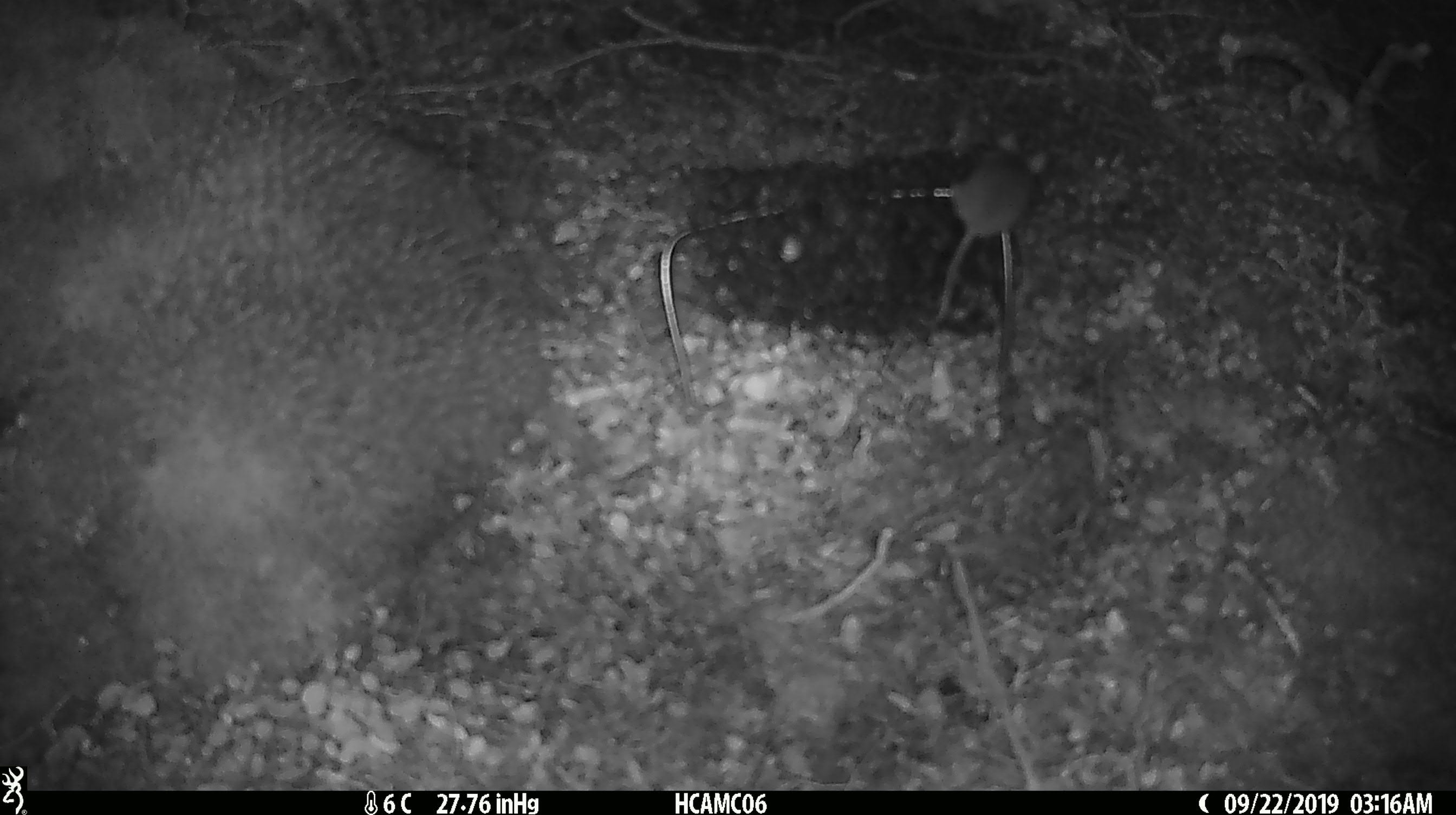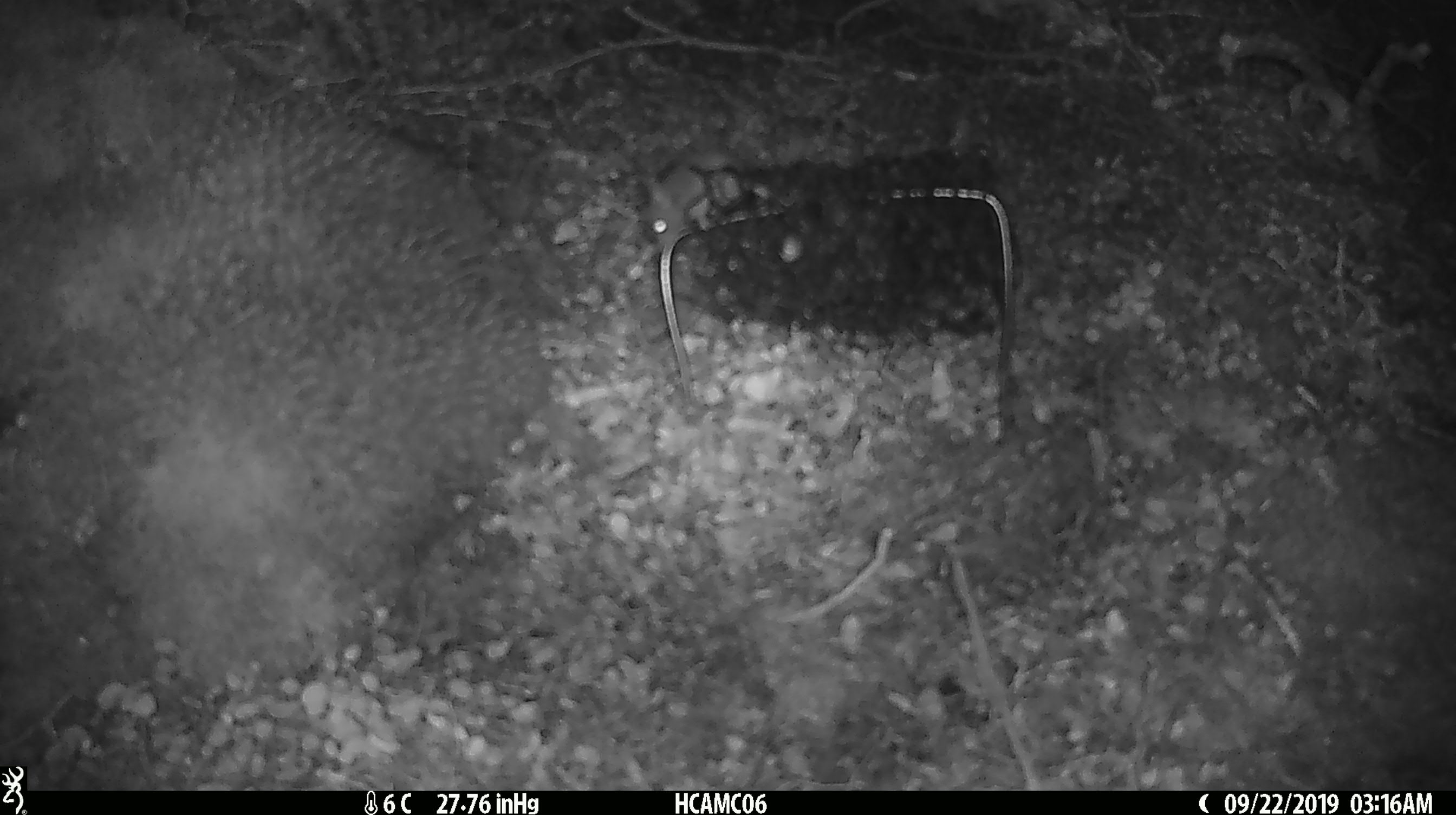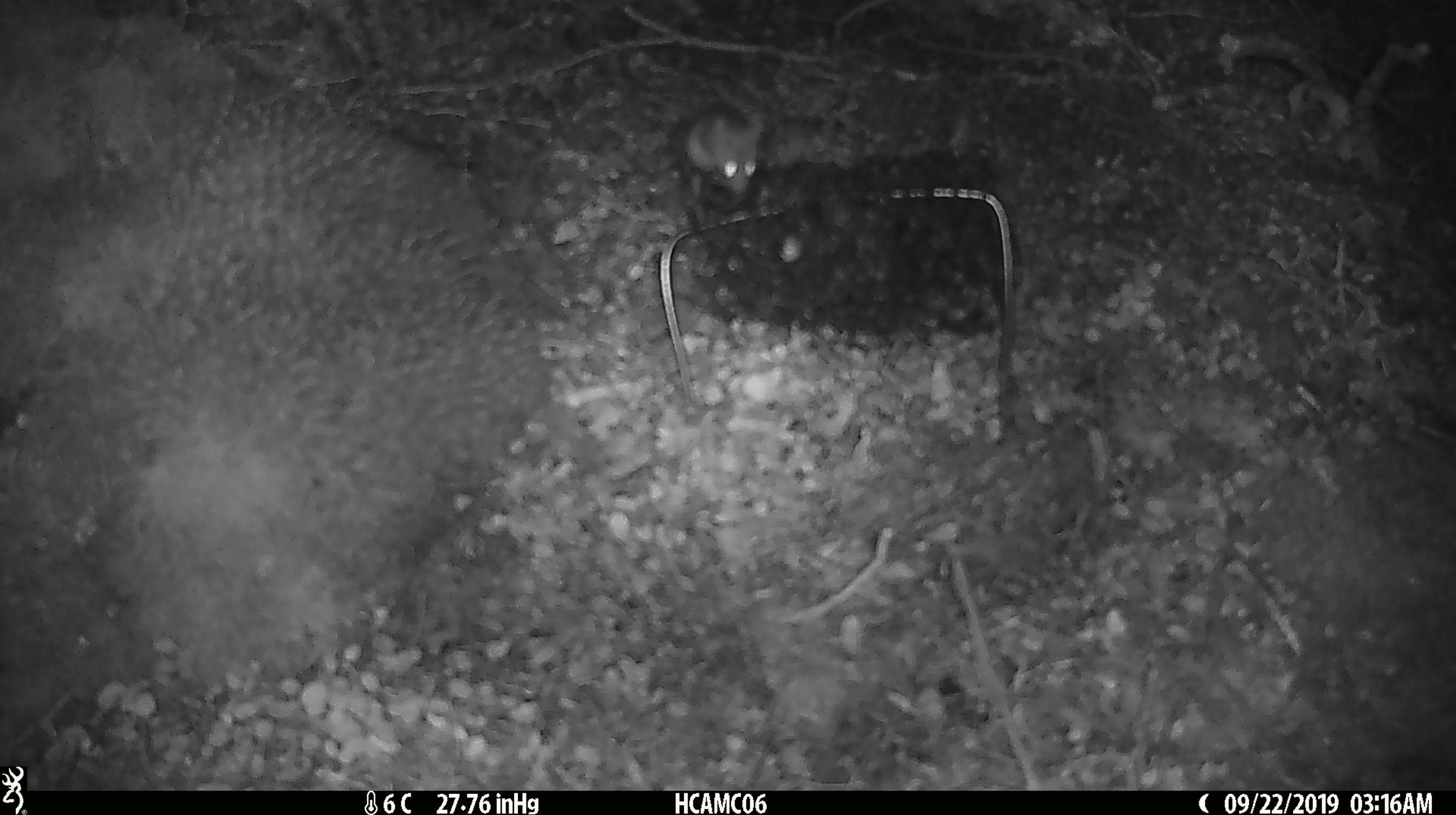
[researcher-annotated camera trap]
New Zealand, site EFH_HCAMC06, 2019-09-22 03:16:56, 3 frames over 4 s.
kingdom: Animalia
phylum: Chordata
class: Mammalia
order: Rodentia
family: Muridae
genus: Mus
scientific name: Mus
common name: mouse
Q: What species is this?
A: Mouse (Mus).